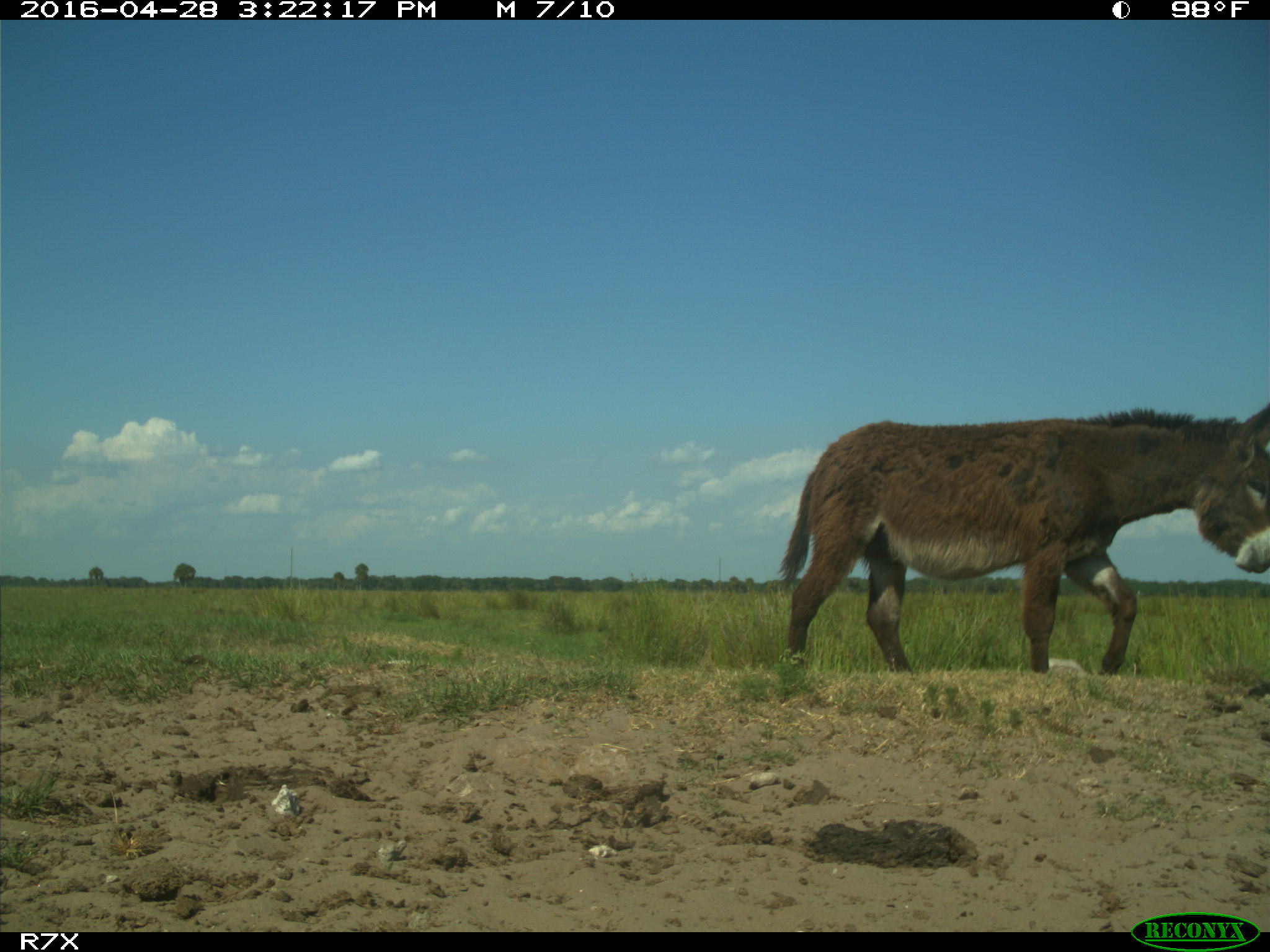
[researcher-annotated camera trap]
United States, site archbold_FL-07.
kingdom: Animalia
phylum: Chordata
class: Mammalia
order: Artiodactyla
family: Bovidae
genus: Bos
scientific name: Bos taurus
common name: domestic cow